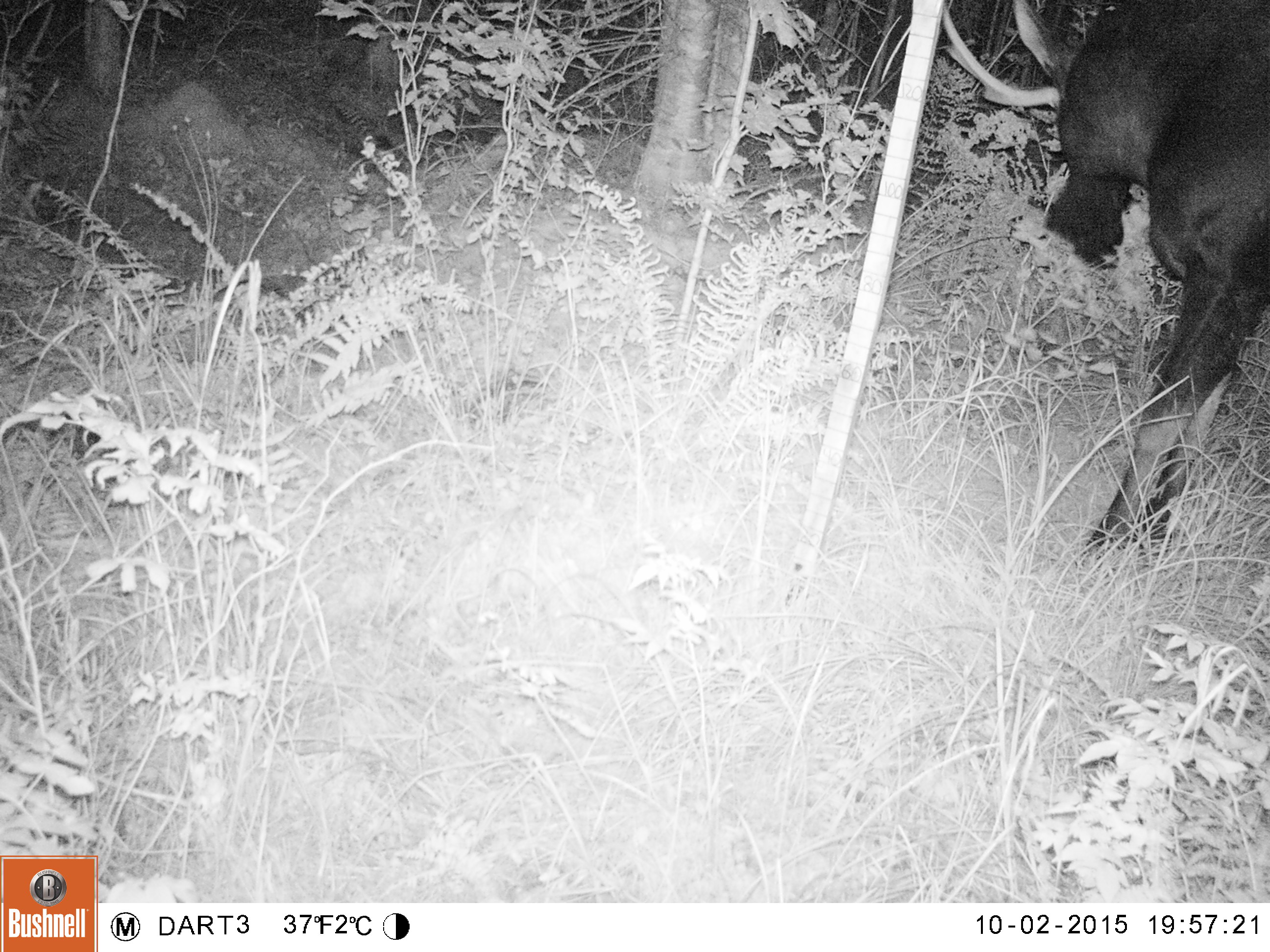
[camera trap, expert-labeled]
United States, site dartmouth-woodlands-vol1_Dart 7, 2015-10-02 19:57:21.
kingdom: Animalia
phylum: Chordata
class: Mammalia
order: Artiodactyla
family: Cervidae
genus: Alces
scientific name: Alces alces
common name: moose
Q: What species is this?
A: Moose (Alces alces).